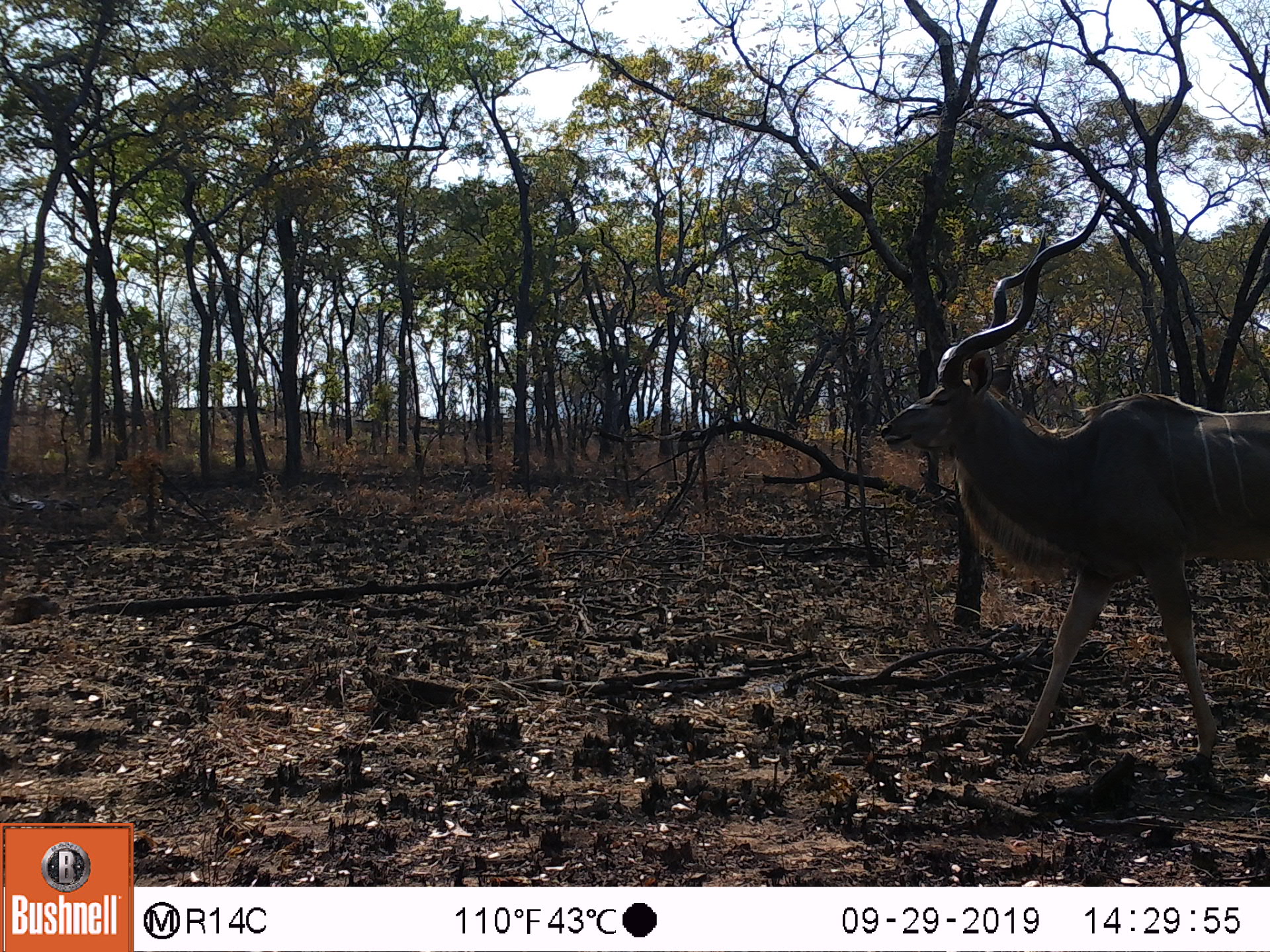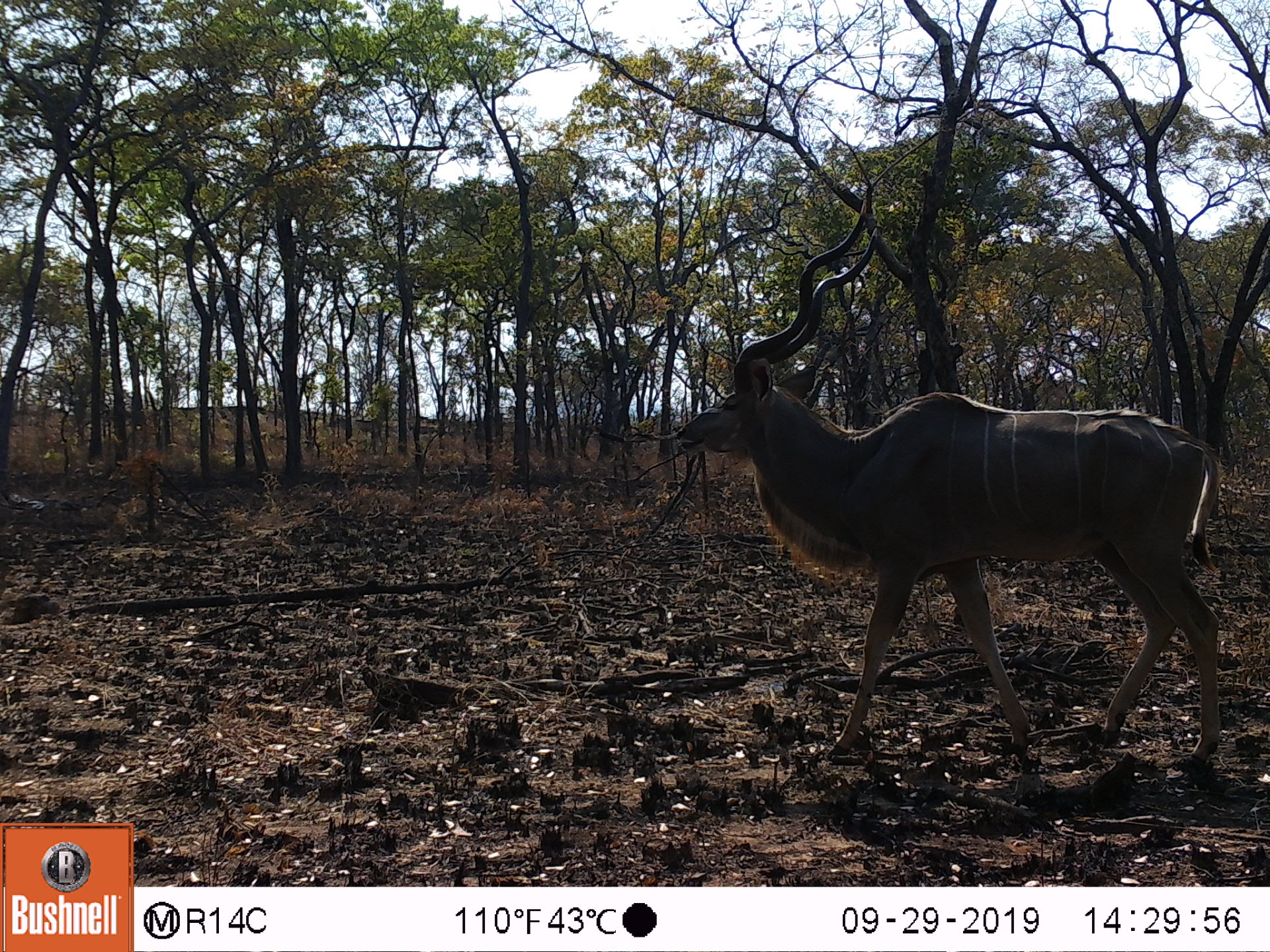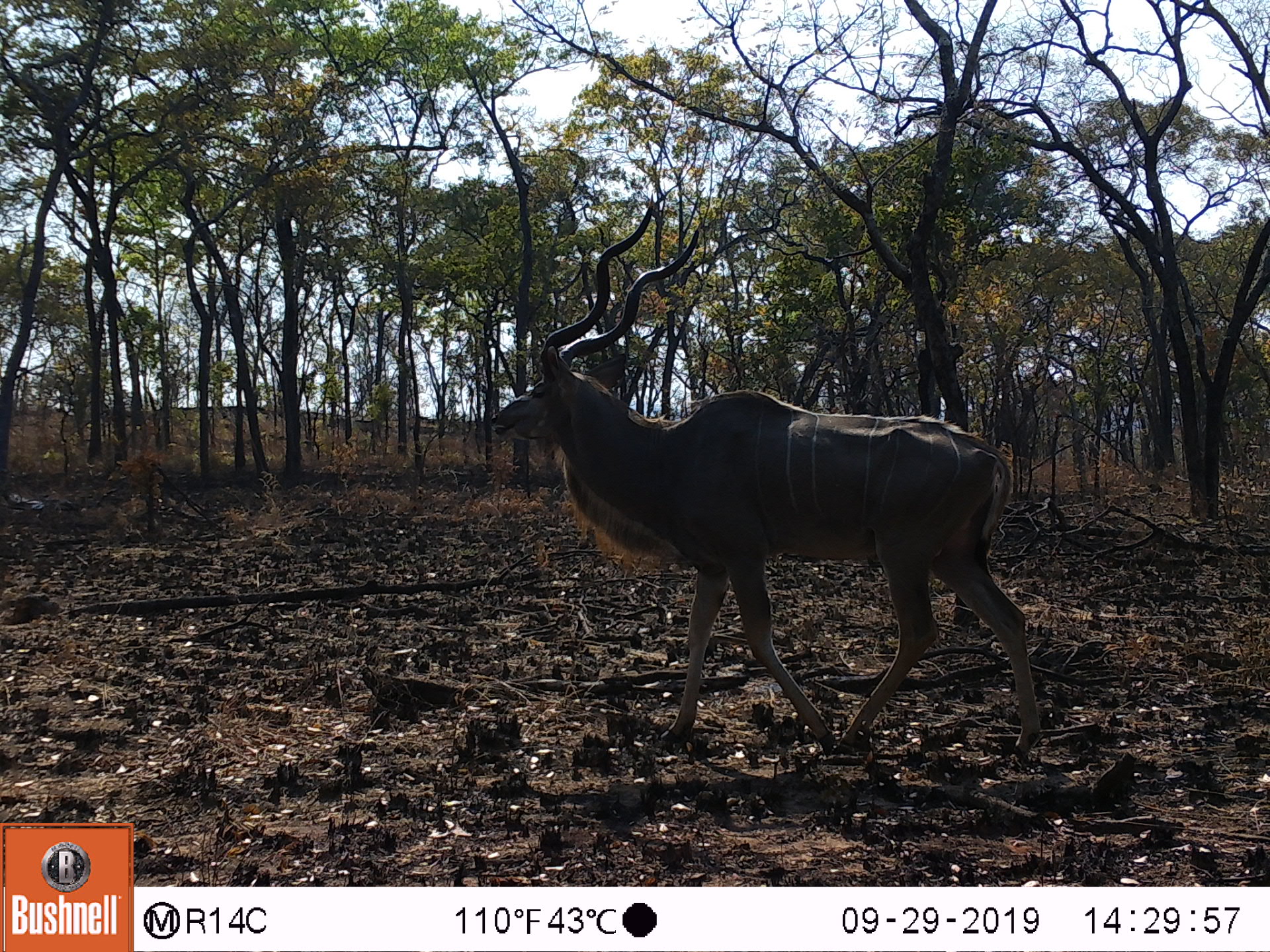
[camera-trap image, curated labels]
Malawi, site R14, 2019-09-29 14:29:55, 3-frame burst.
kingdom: Animalia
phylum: Chordata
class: Mammalia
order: Artiodactyla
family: Bovidae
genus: Tragelaphus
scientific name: Tragelaphus strepsiceros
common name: greater kudu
Greater kudu (Tragelaphus strepsiceros), count 1.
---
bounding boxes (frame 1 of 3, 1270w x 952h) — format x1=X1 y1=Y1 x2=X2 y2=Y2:
greater kudu: x1=862 y1=171 x2=1266 y2=792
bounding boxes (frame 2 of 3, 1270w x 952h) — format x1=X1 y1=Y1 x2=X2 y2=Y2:
greater kudu: x1=663 y1=175 x2=1234 y2=776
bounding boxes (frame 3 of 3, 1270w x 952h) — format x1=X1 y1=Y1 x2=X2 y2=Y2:
greater kudu: x1=474 y1=191 x2=1044 y2=768